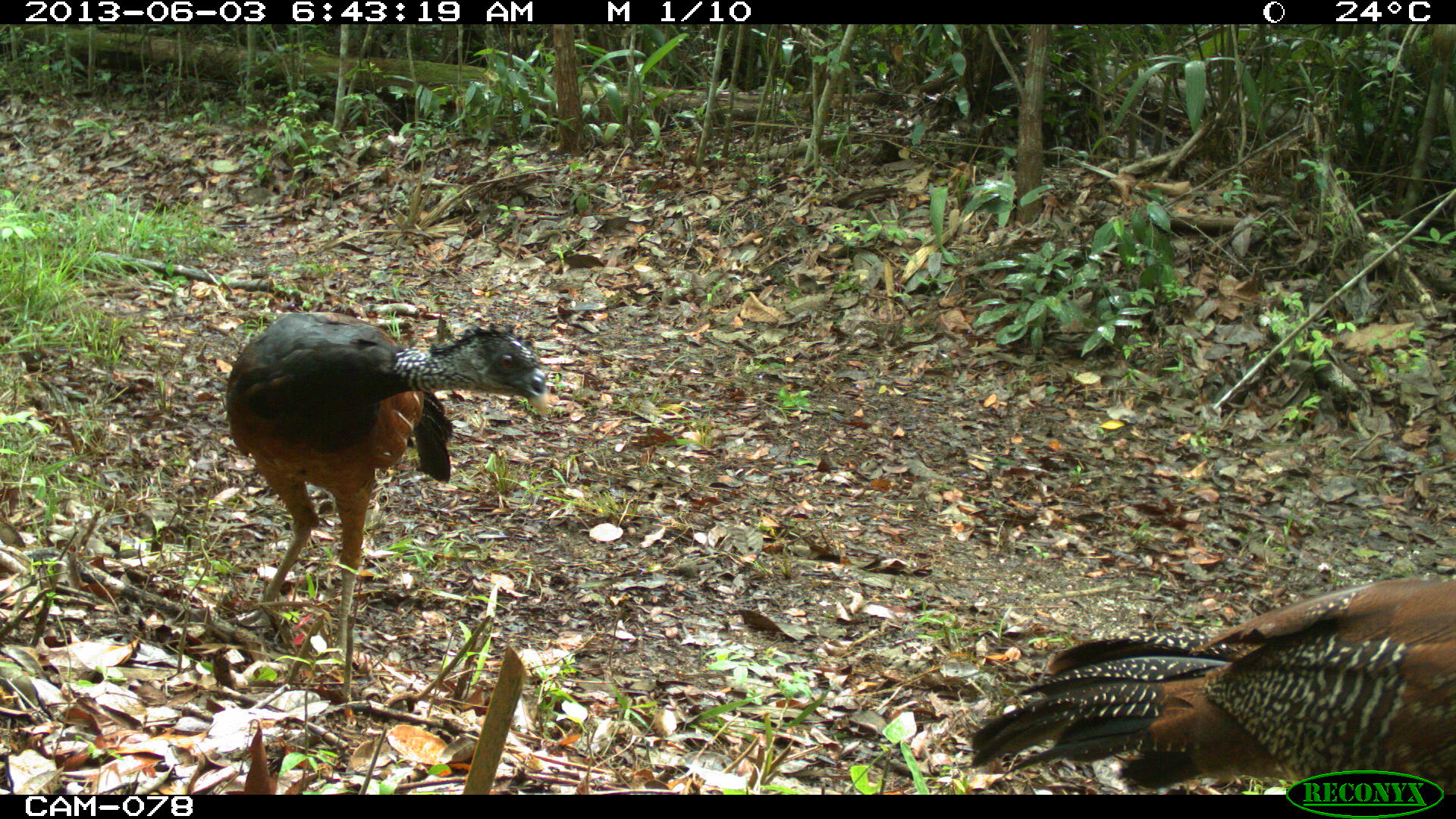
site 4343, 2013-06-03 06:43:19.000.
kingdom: Animalia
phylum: Chordata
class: Aves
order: Galliformes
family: Cracidae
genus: Crax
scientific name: Crax rubra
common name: great curassow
Crax rubra (great curassow), count 2, sex female.